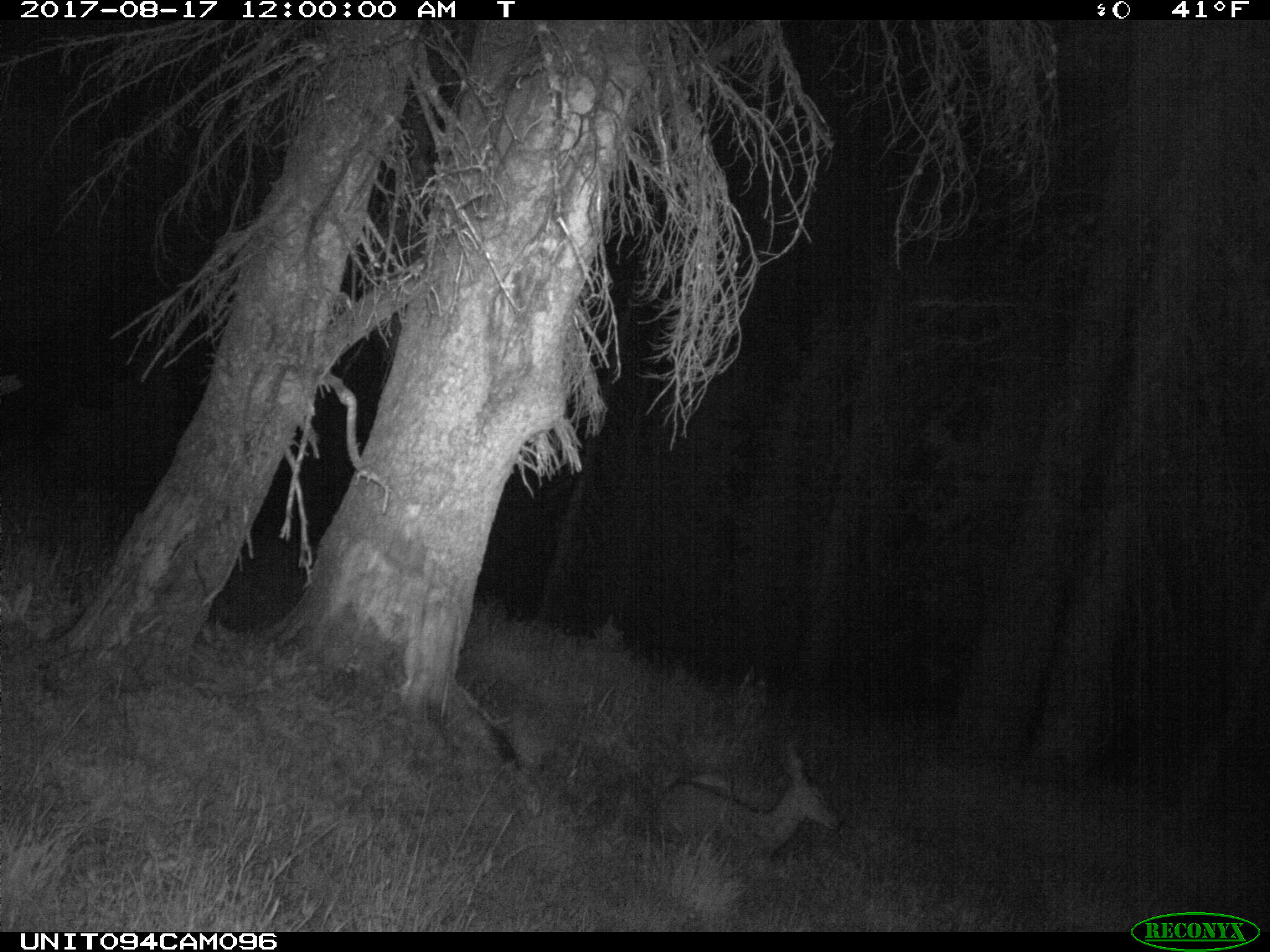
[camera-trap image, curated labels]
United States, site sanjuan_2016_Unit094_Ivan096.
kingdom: Animalia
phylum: Chordata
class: Mammalia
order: Artiodactyla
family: Cervidae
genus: Odocoileus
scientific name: Odocoileus hemionus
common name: mule deer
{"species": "Odocoileus hemionus (mule deer)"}